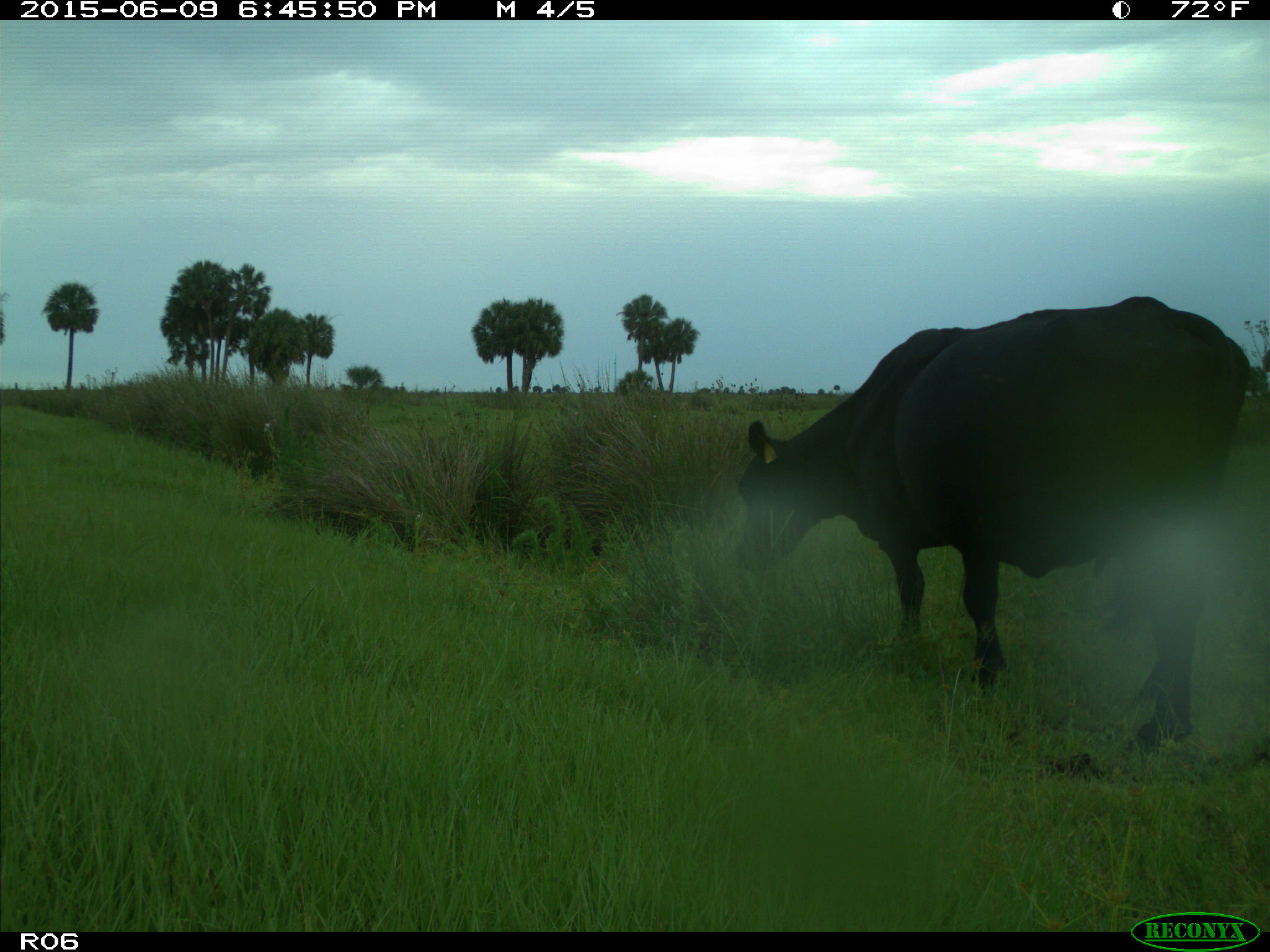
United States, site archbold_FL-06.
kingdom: Animalia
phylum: Chordata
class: Mammalia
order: Artiodactyla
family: Bovidae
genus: Bos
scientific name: Bos taurus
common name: domestic cow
Bos taurus (domestic cow).